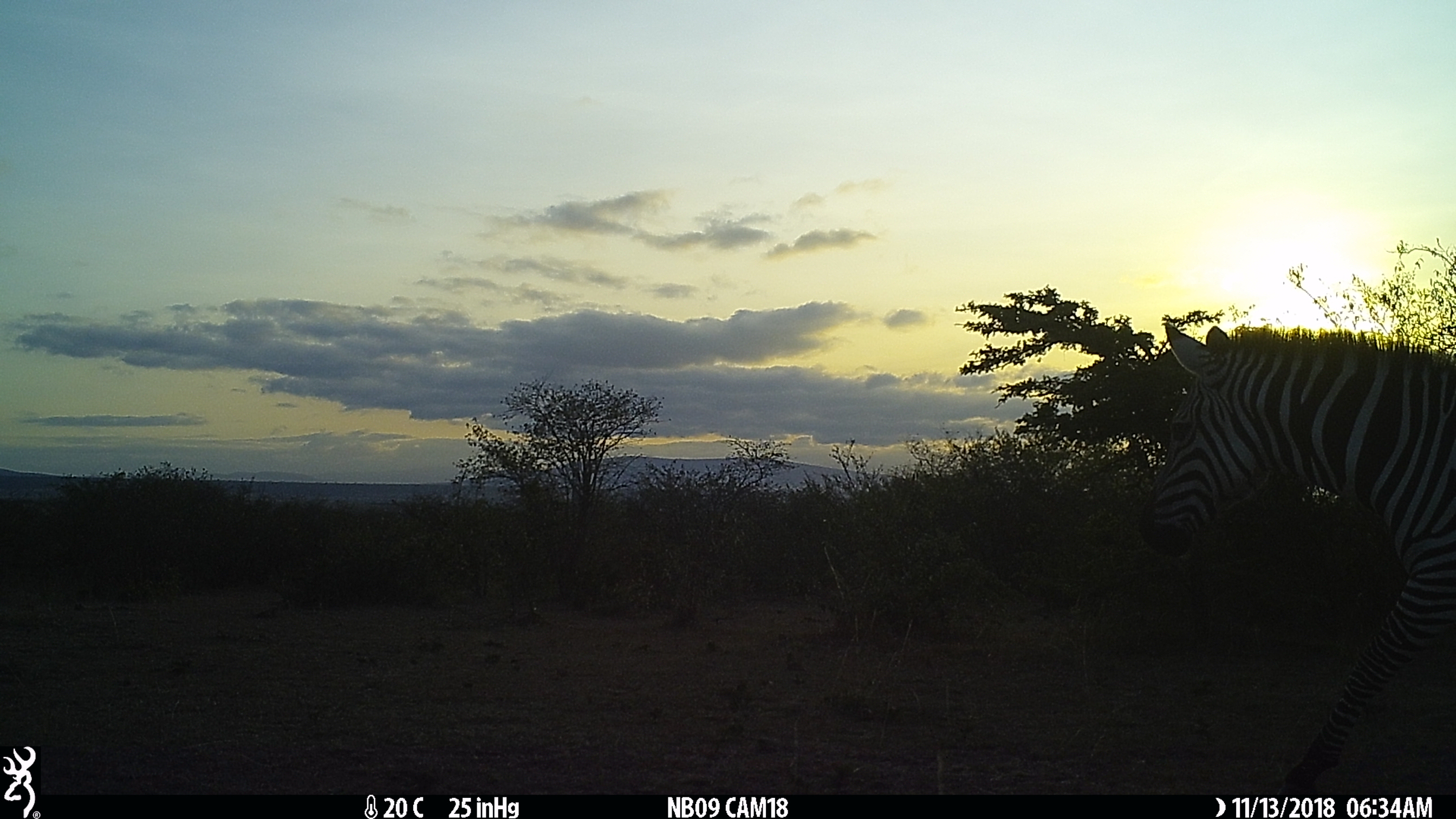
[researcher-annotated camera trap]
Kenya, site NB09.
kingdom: Animalia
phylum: Chordata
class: Mammalia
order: Perissodactyla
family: Equidae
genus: Equus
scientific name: Equus quagga burchellii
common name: burchell's zebra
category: zebra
Zebra (burchell's zebra) (Equus quagga burchellii).